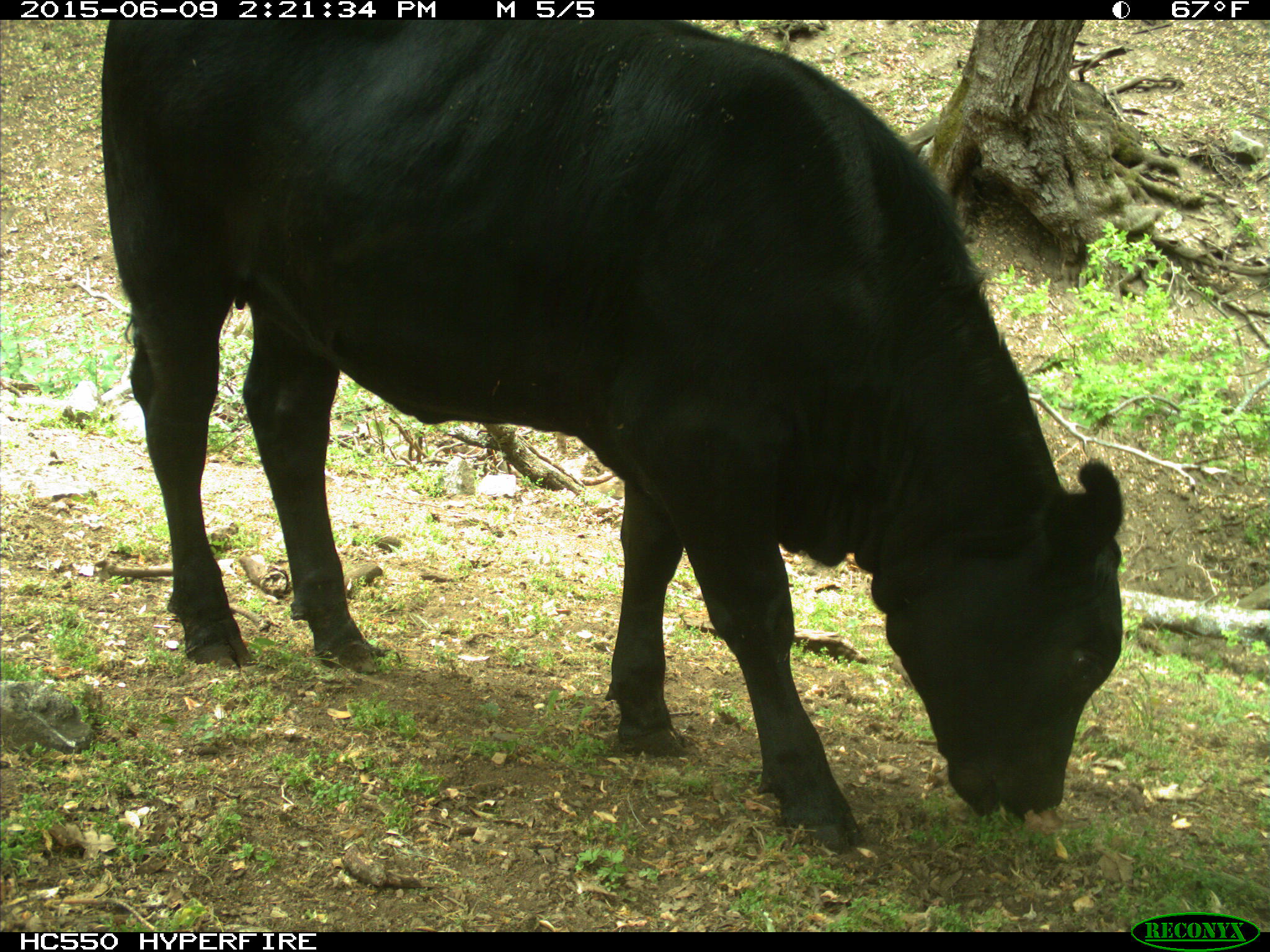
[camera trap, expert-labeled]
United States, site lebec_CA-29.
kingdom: Animalia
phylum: Chordata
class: Mammalia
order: Artiodactyla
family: Bovidae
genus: Bos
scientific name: Bos taurus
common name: domestic cow